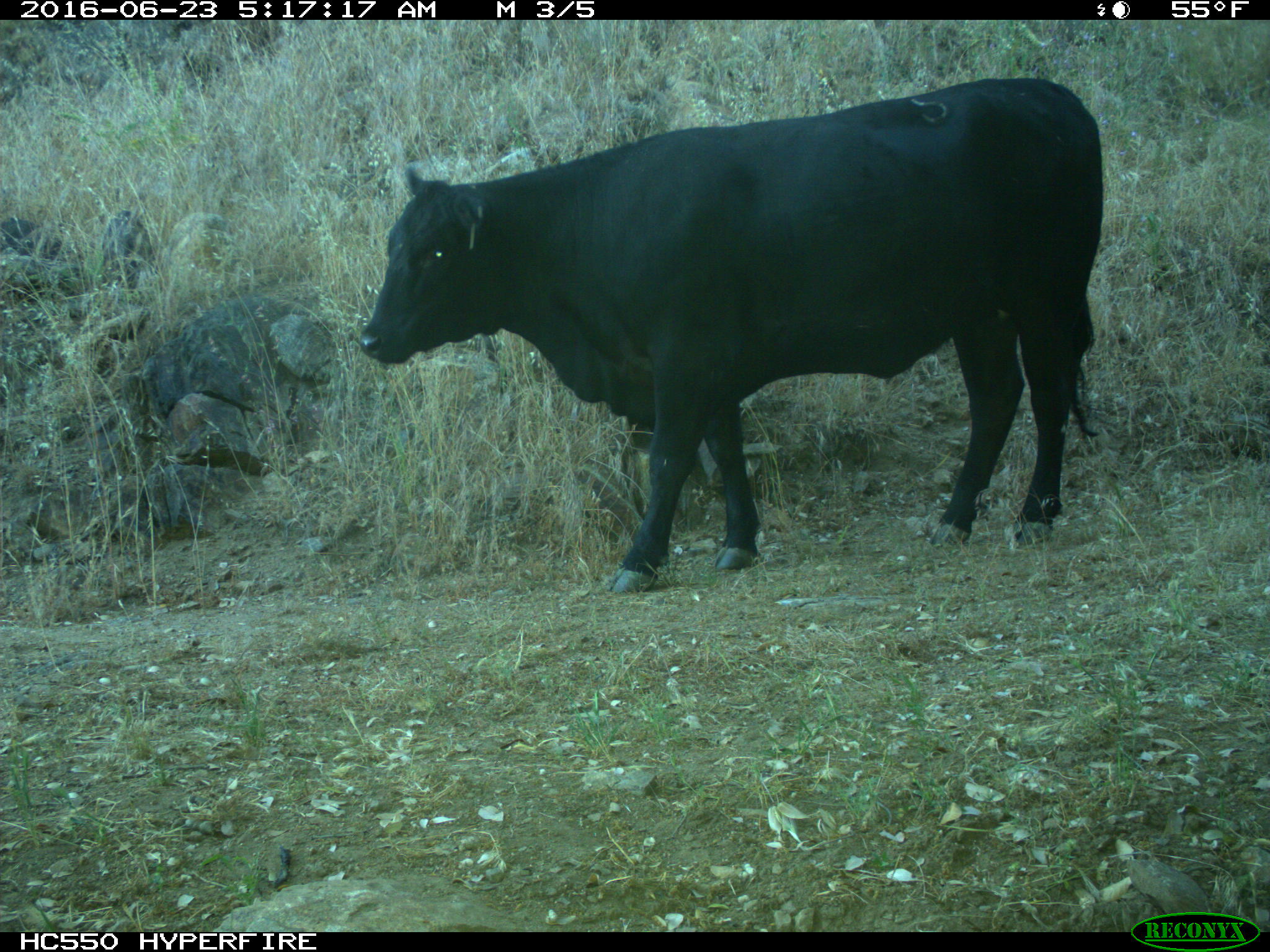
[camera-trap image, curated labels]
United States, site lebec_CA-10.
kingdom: Animalia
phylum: Chordata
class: Mammalia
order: Artiodactyla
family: Bovidae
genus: Bos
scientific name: Bos taurus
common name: domestic cow